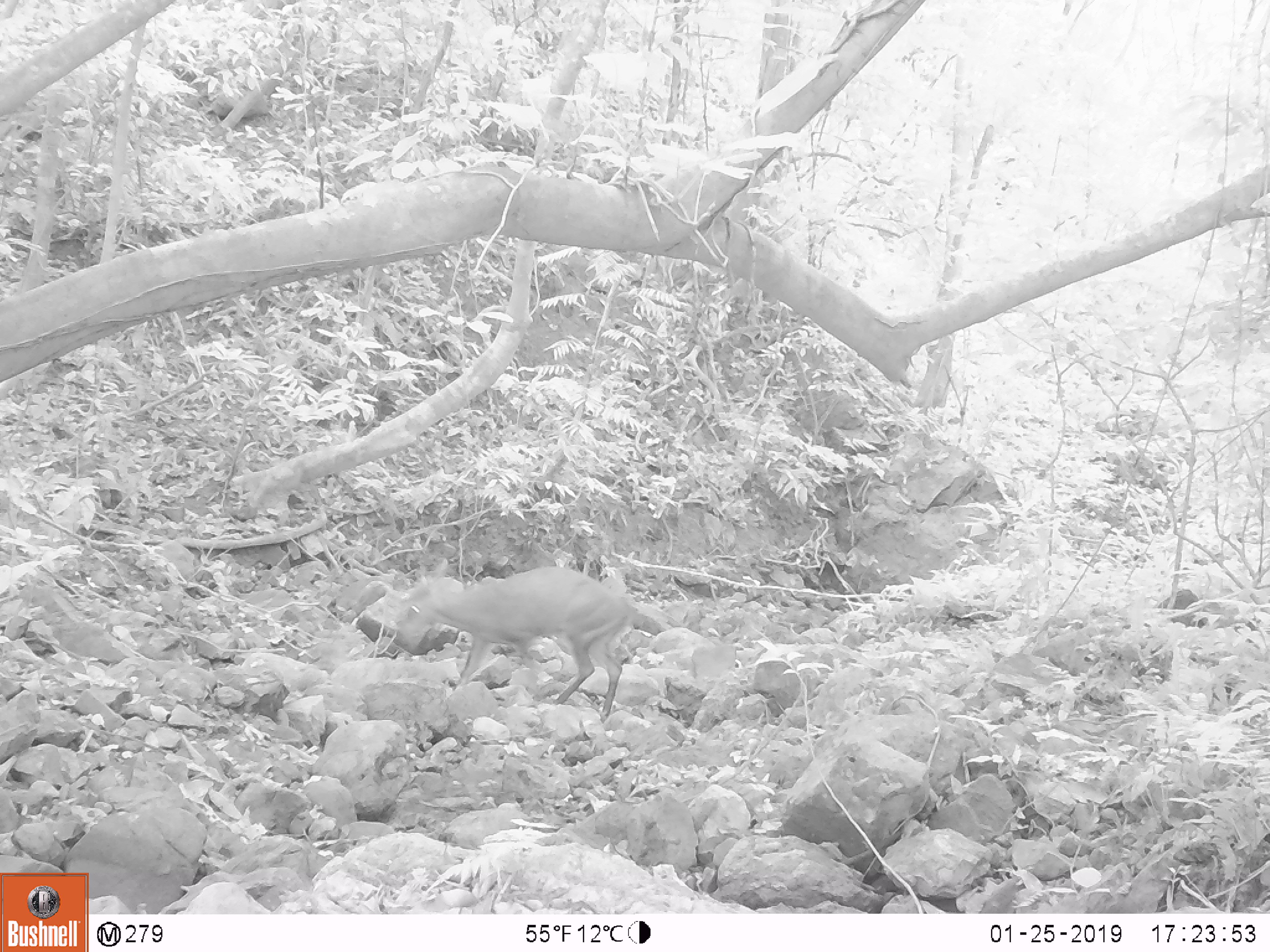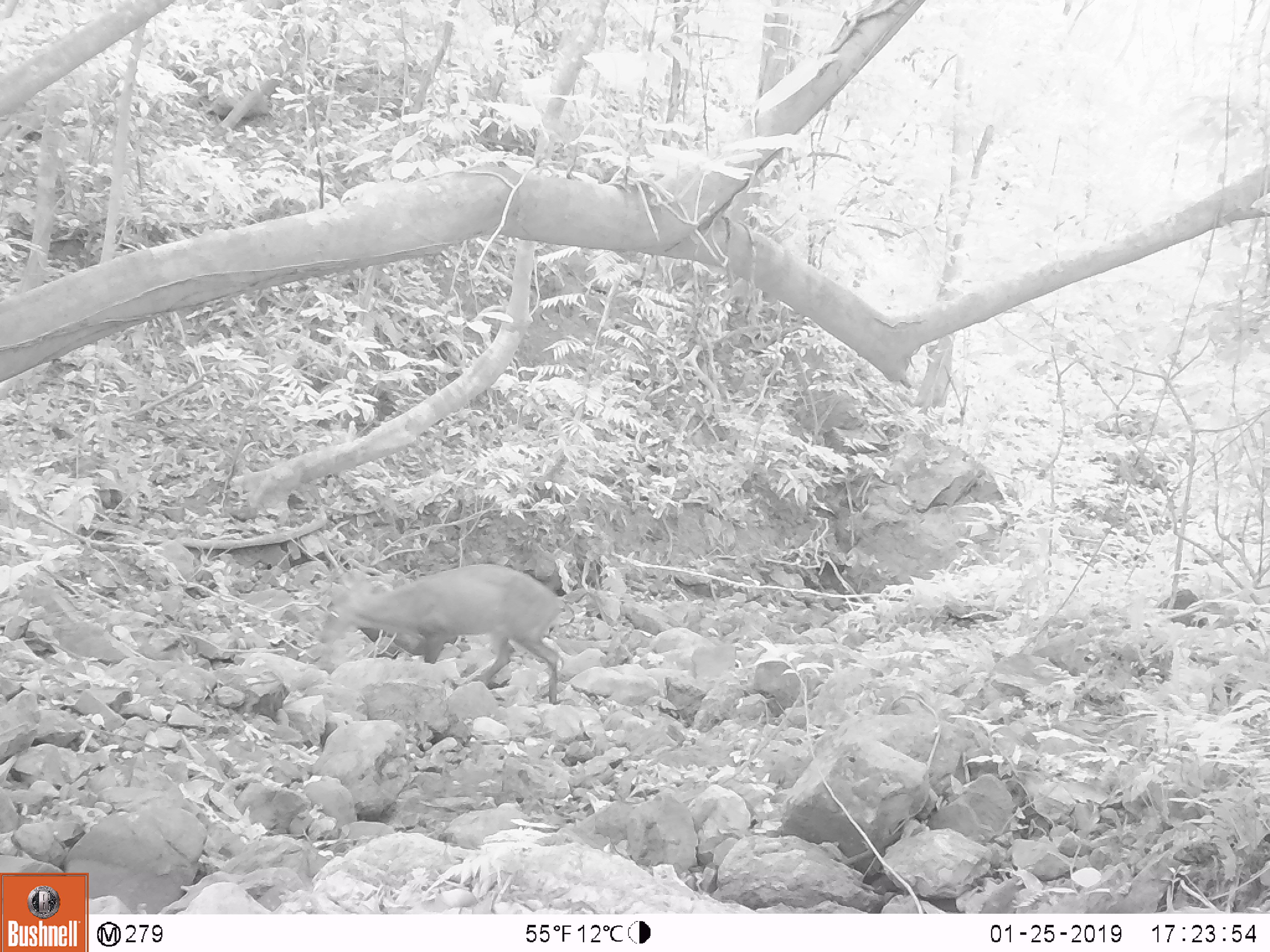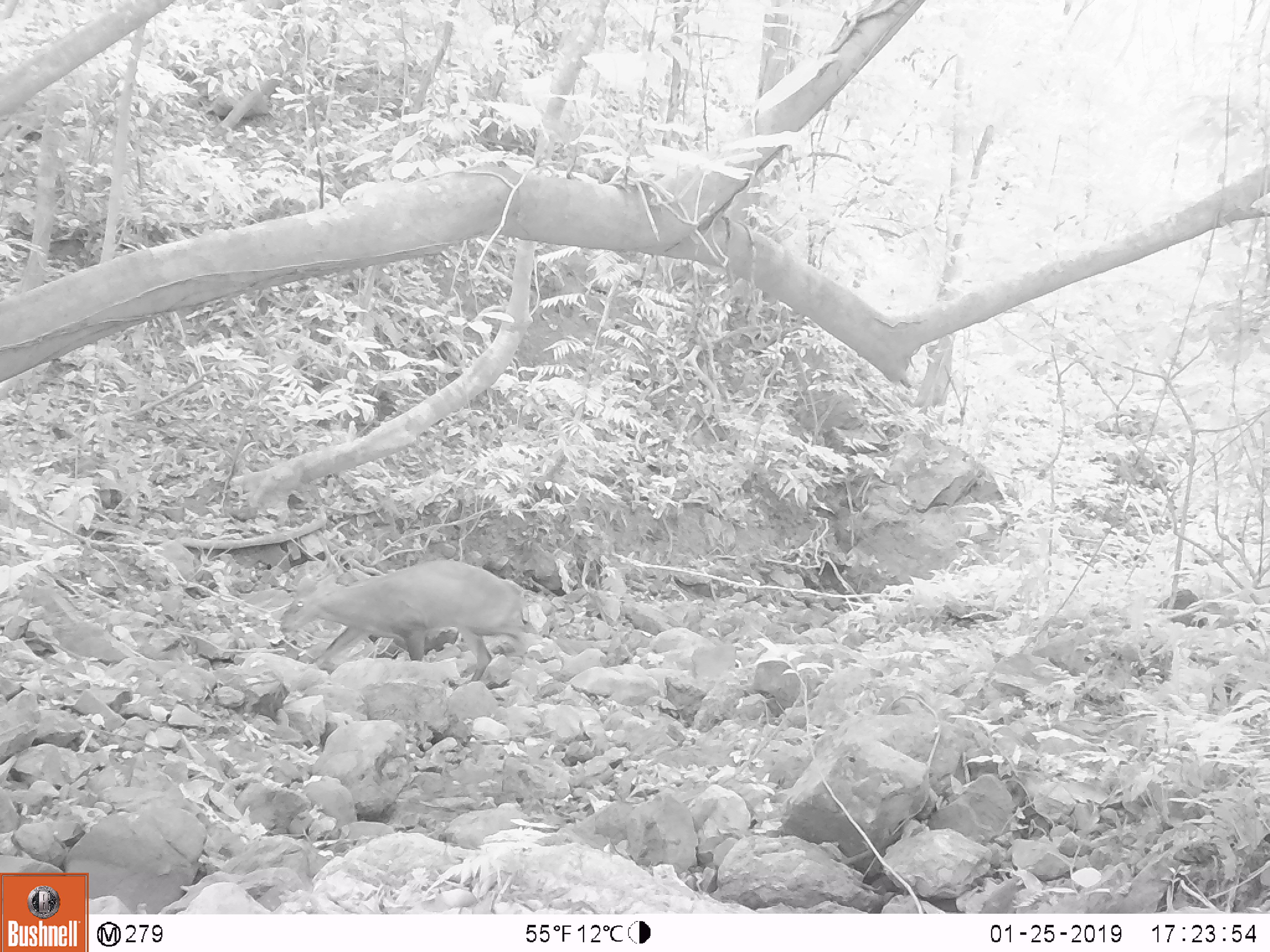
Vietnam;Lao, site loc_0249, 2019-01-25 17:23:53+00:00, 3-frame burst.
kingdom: Animalia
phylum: Chordata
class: Mammalia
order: Artiodactyla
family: Cervidae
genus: Muntiacus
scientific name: Muntiacus vuquangensis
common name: large-antlered muntjac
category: large antlered muntjac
Large antlered muntjac (large-antlered muntjac) (Muntiacus vuquangensis). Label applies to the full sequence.